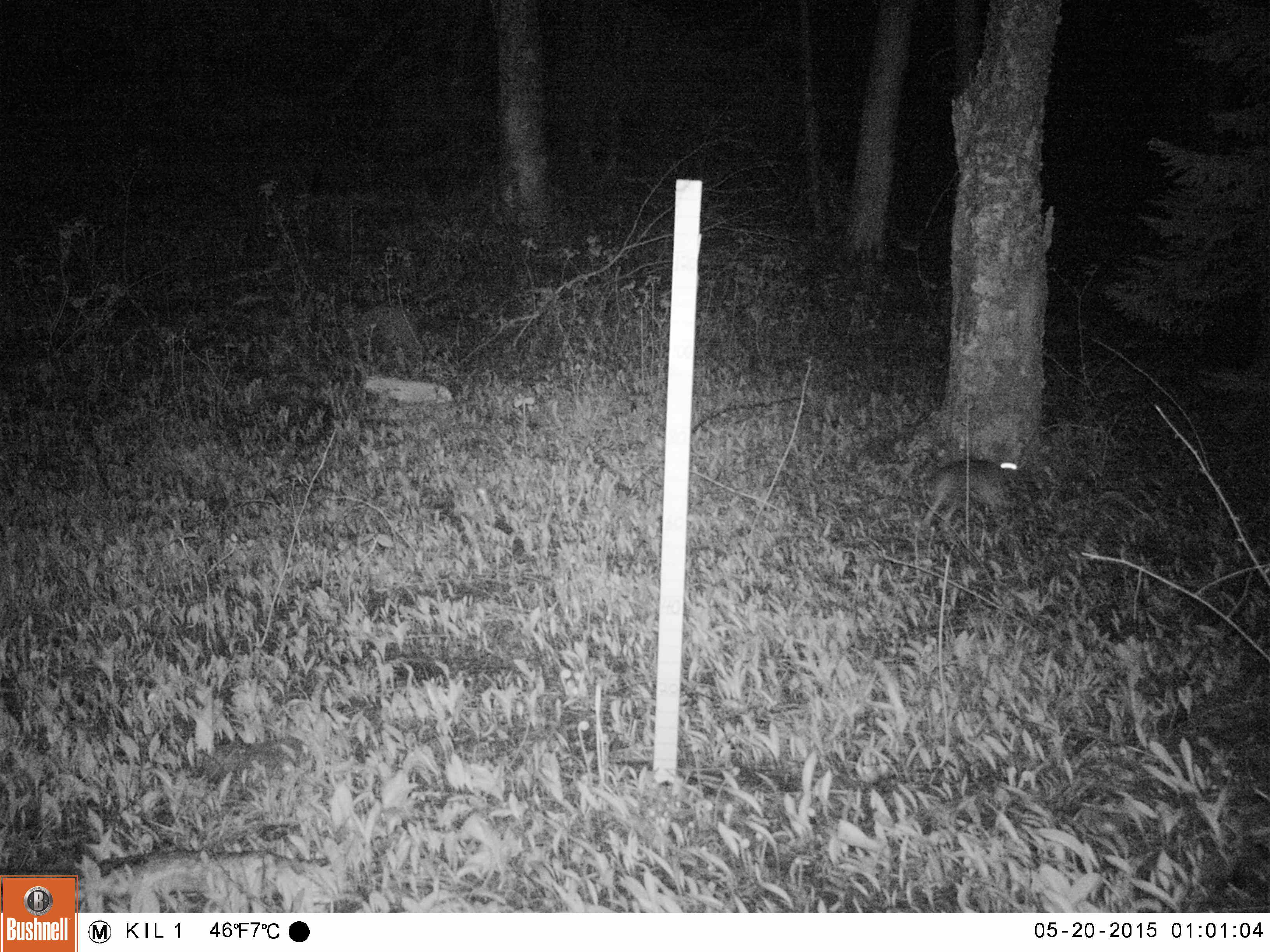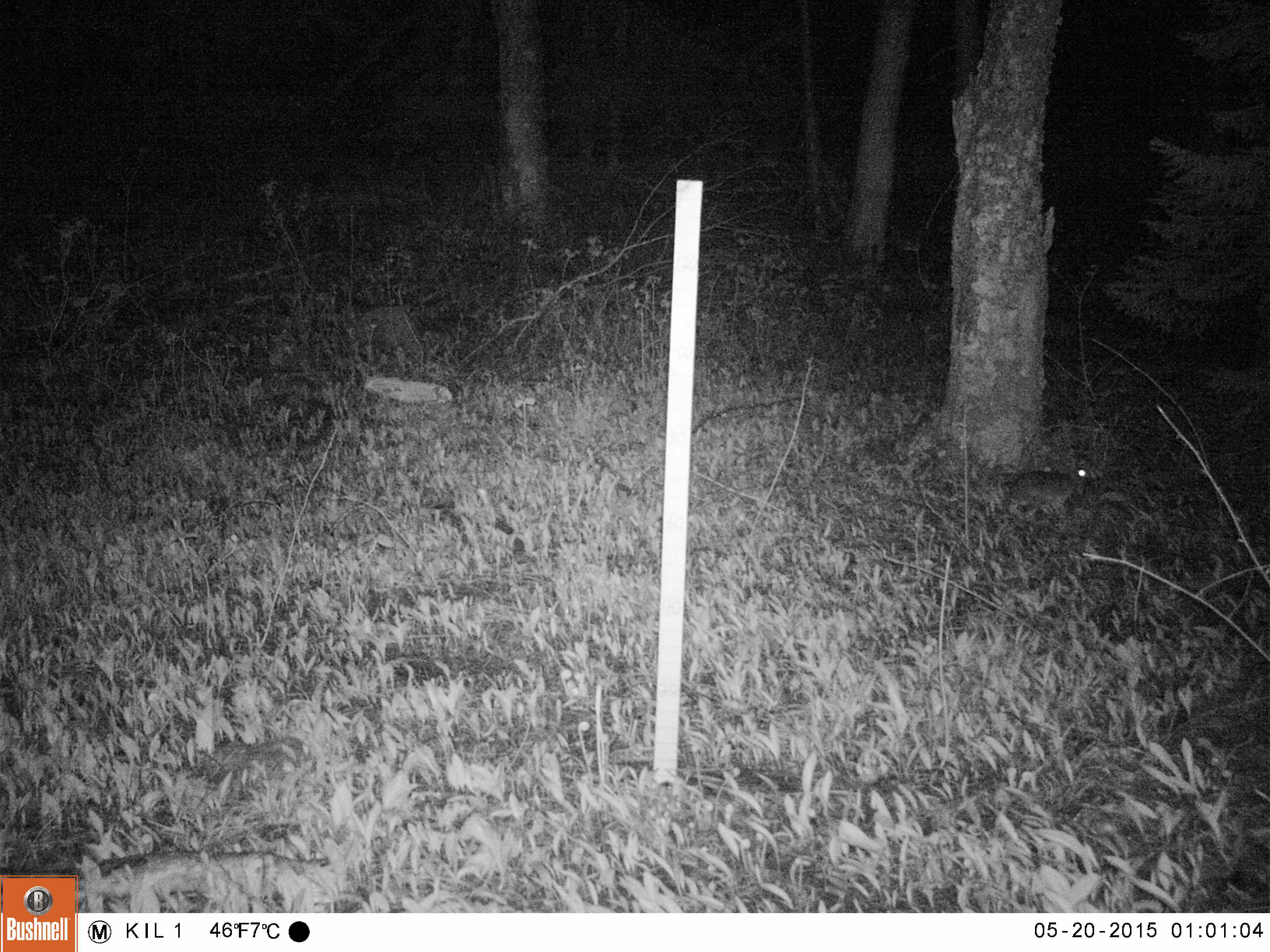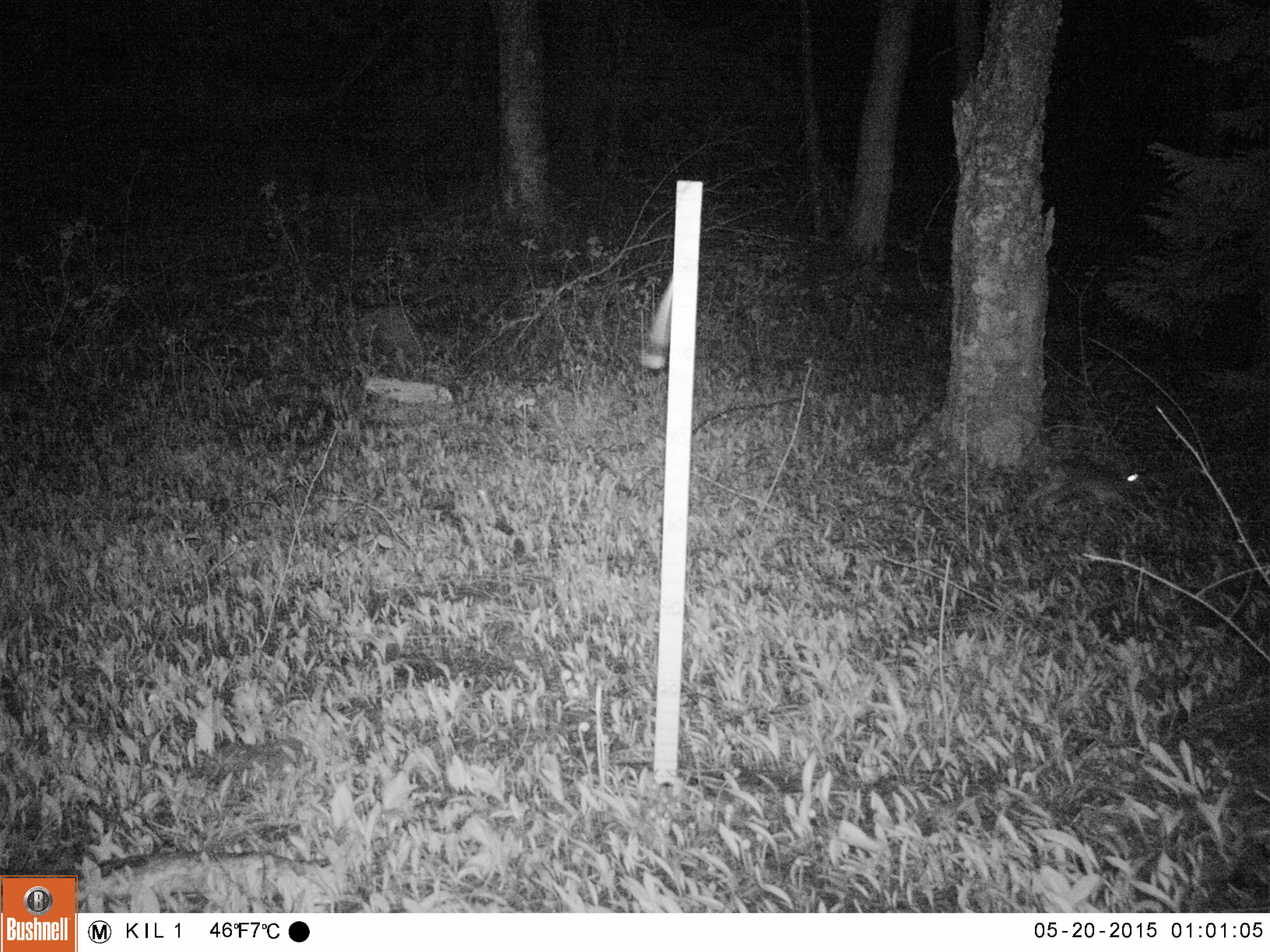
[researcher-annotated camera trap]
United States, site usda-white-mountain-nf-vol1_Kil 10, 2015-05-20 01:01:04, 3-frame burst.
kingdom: Animalia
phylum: Chordata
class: Mammalia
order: Lagomorpha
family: Leporidae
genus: Lepus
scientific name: Lepus americanus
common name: snowshoe hare